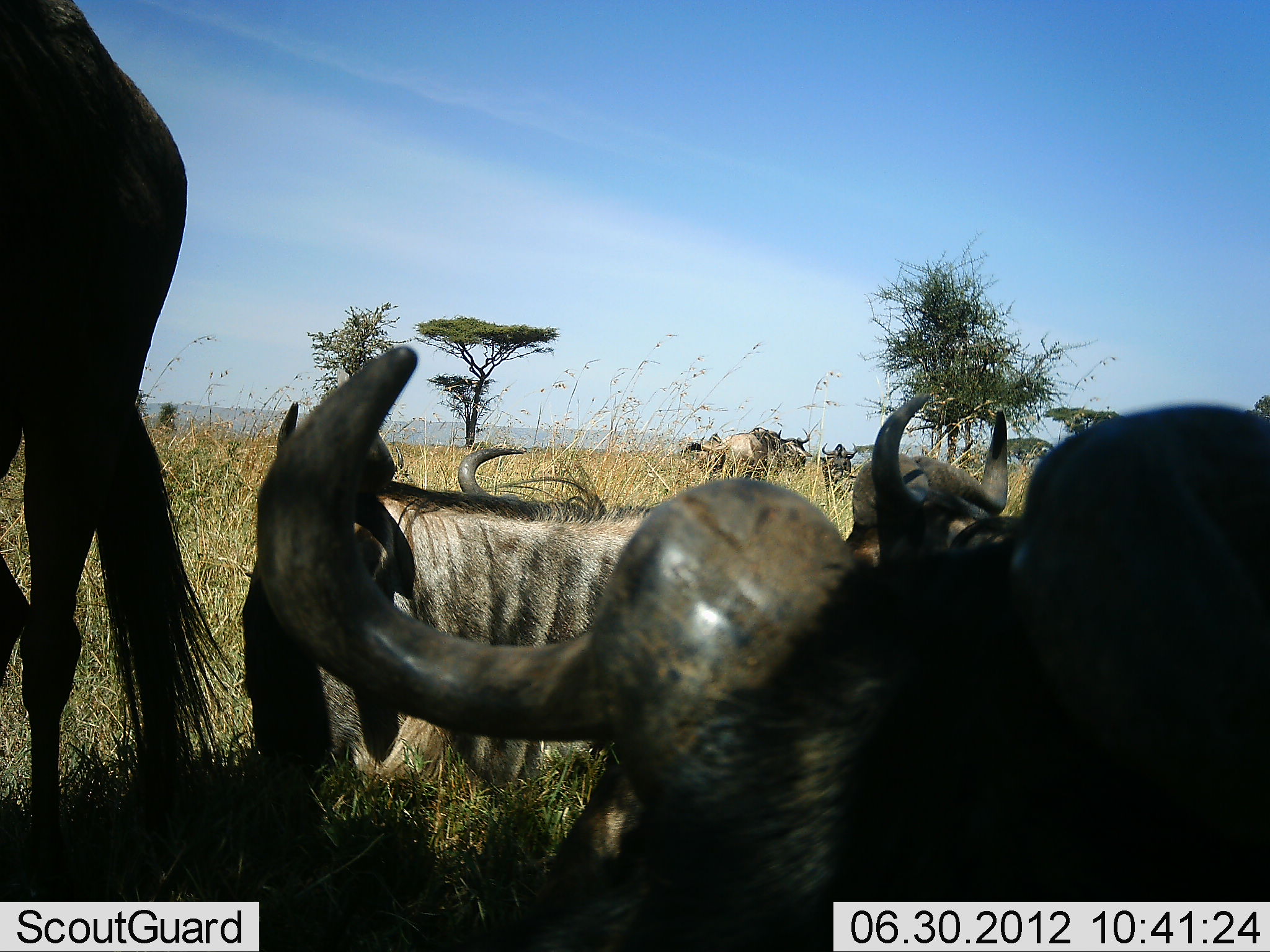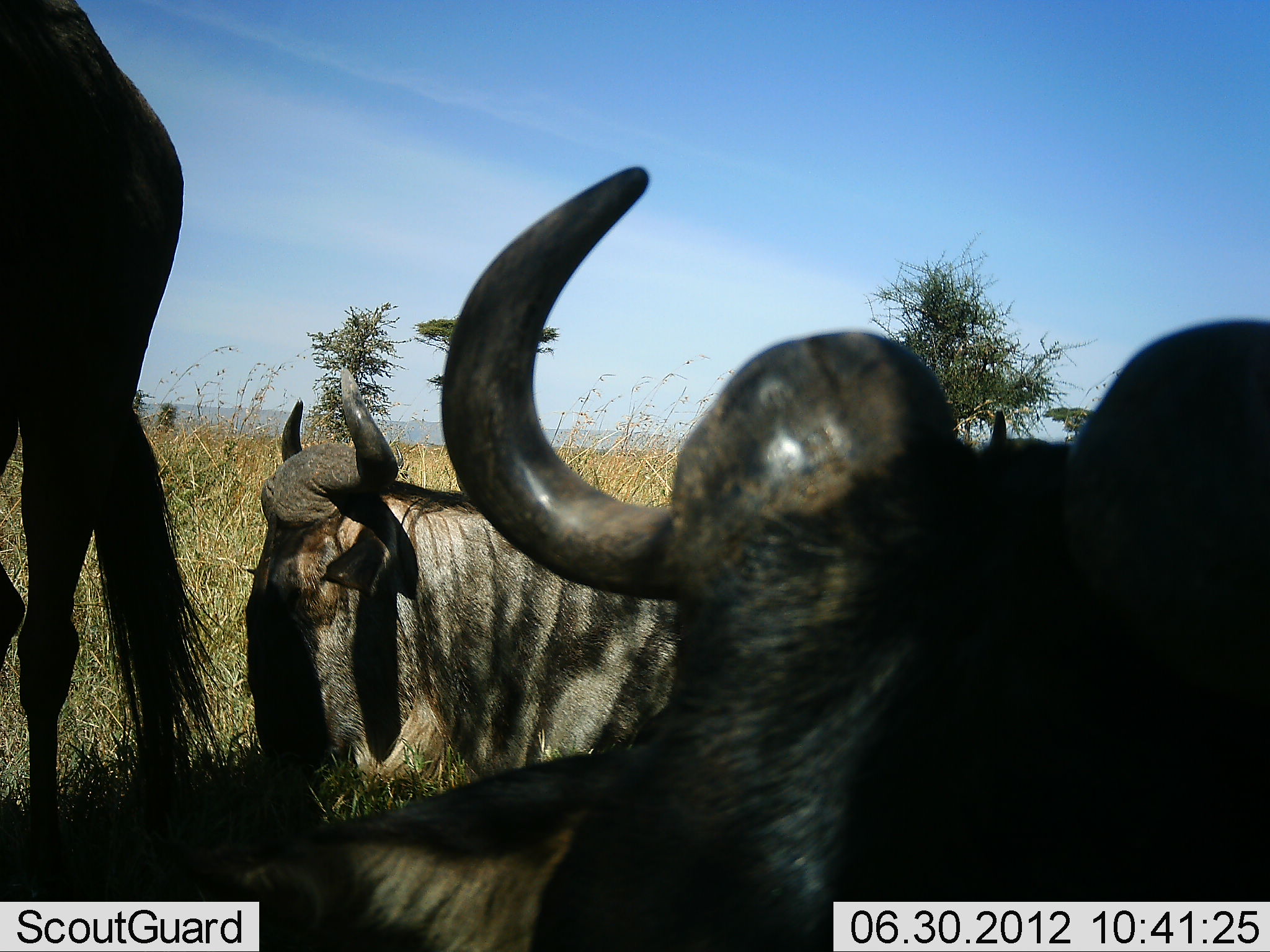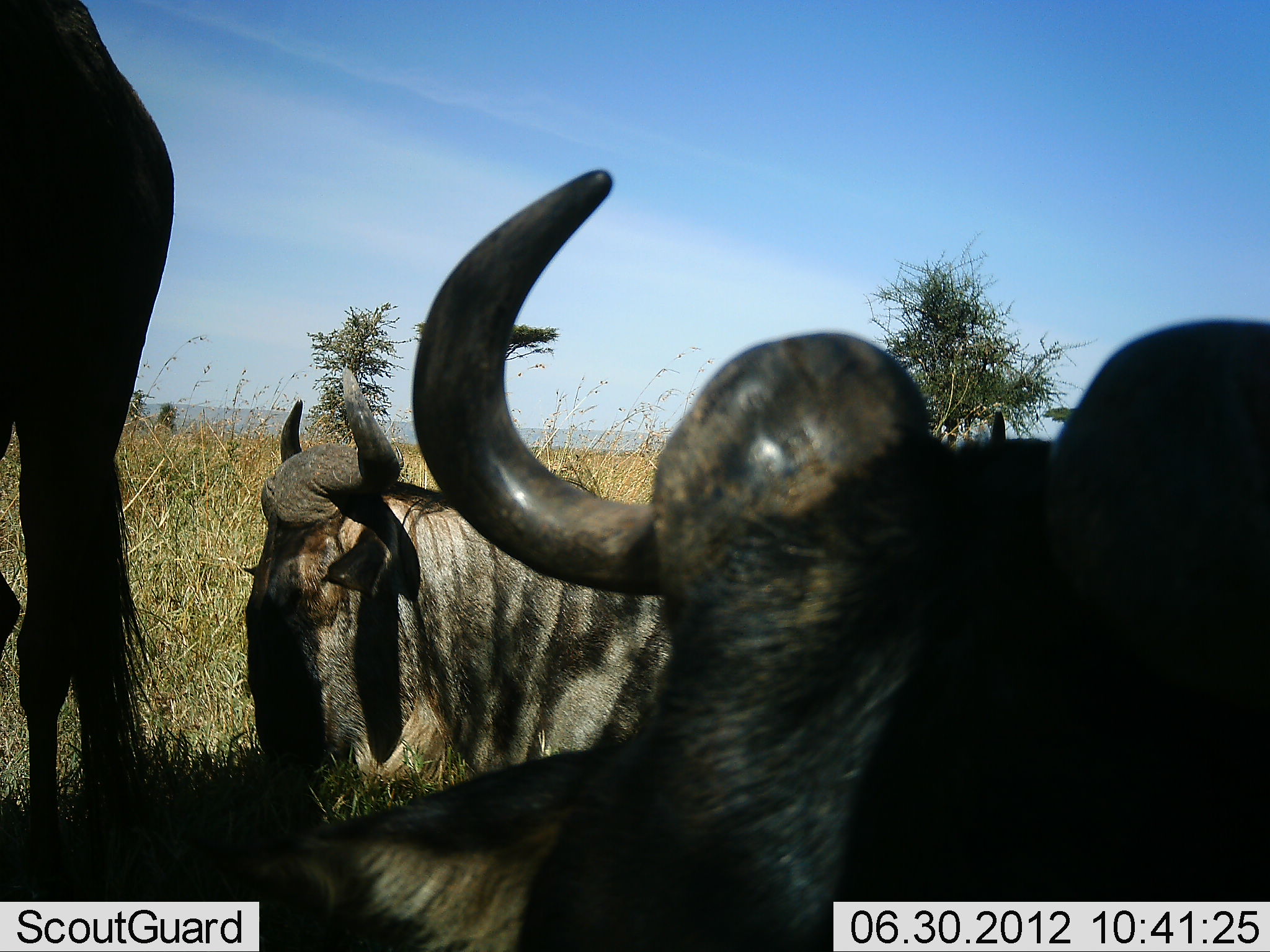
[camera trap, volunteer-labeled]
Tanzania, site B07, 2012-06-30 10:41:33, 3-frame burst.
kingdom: Animalia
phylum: Chordata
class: Mammalia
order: Artiodactyla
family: Bovidae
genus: Connochaetes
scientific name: Connochaetes taurinus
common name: blue wildebeest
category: wildebeest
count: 6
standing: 60%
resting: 100%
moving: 0%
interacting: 0%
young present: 0%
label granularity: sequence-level